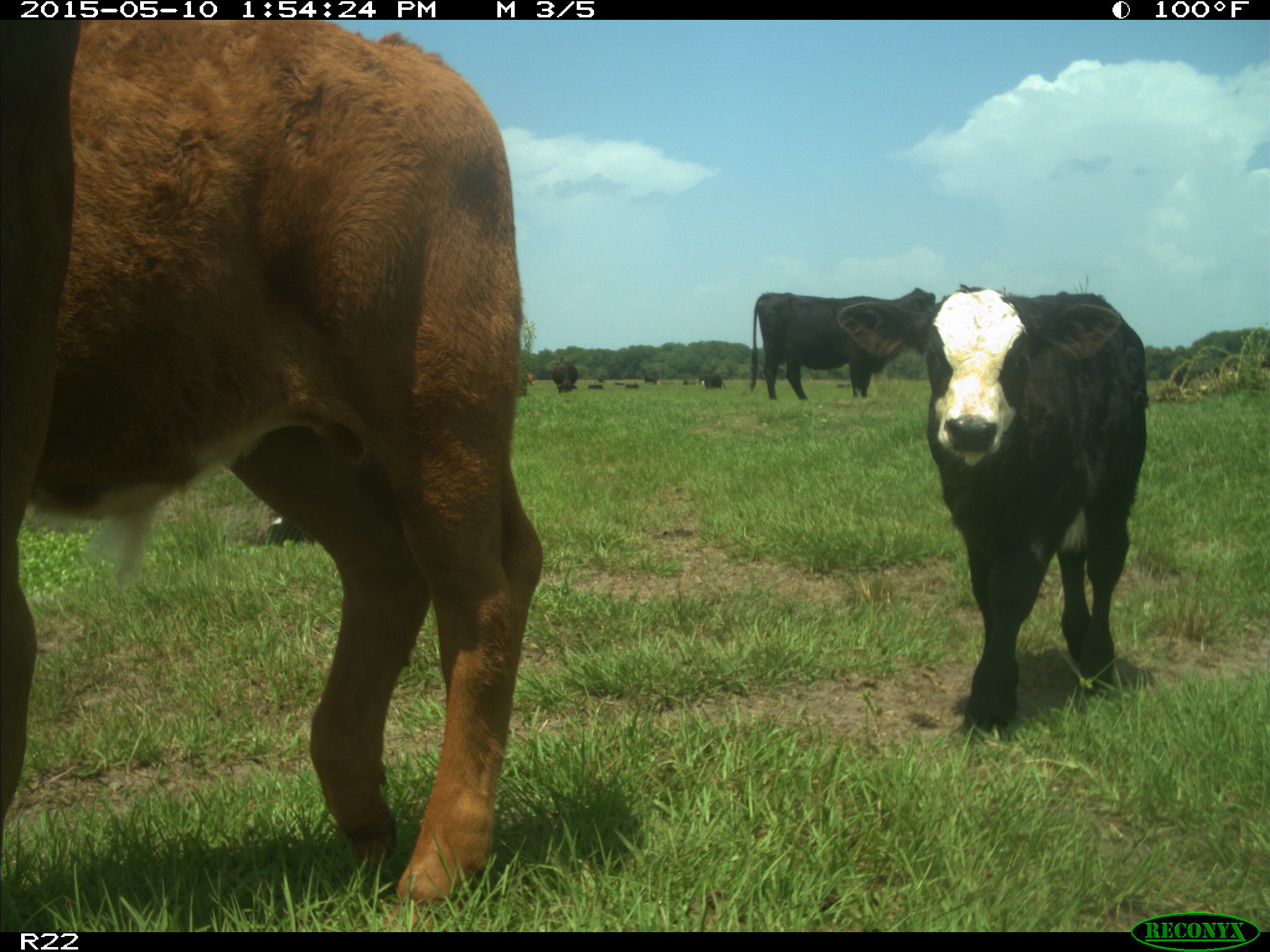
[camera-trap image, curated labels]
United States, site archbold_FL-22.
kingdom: Animalia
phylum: Chordata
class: Mammalia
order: Artiodactyla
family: Bovidae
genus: Bos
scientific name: Bos taurus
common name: domestic cow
Bos taurus (domestic cow).